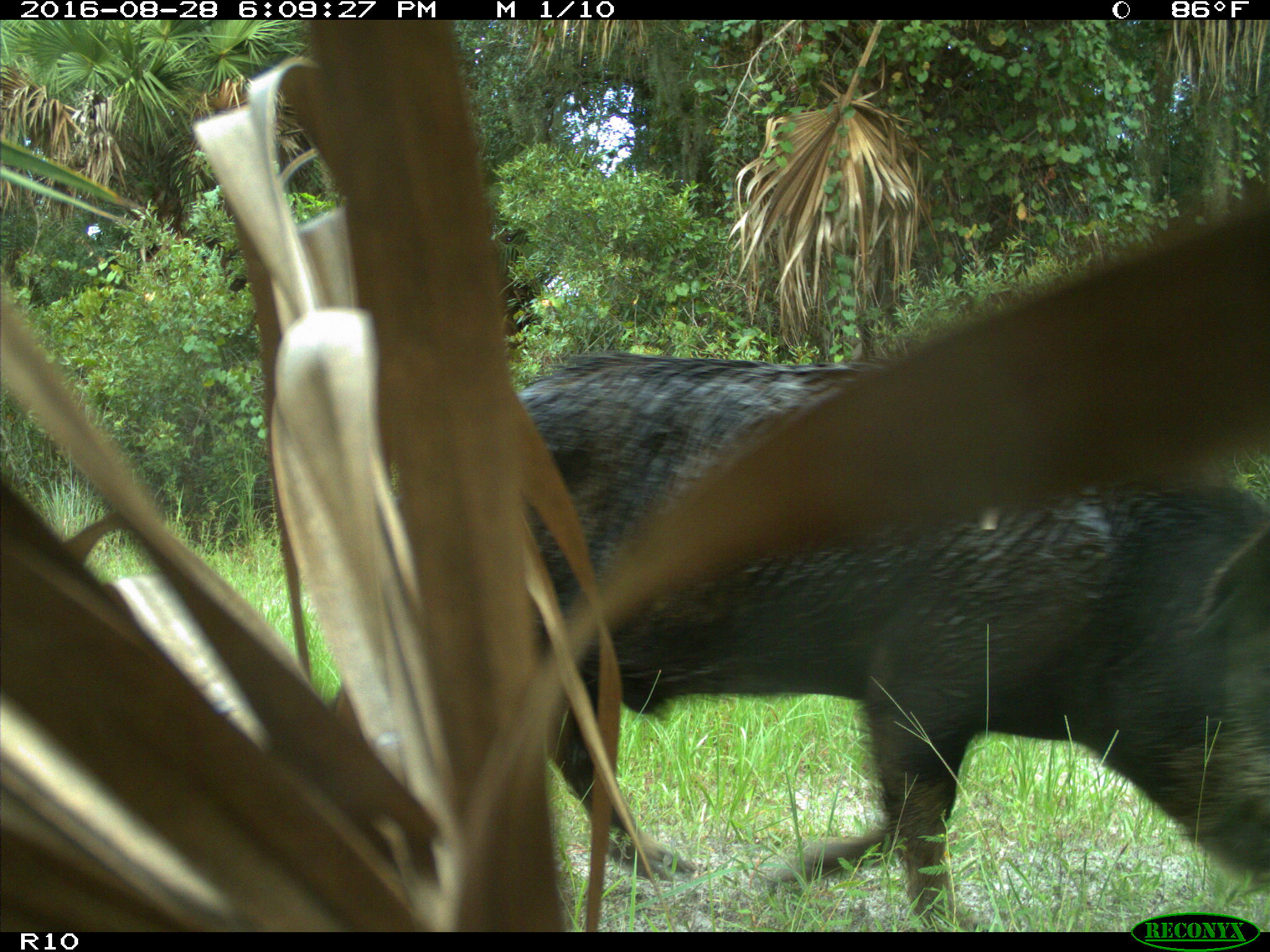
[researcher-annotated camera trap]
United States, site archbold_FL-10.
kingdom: Animalia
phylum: Chordata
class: Mammalia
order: Artiodactyla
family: Suidae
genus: Sus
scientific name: Sus scrofa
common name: wild boar